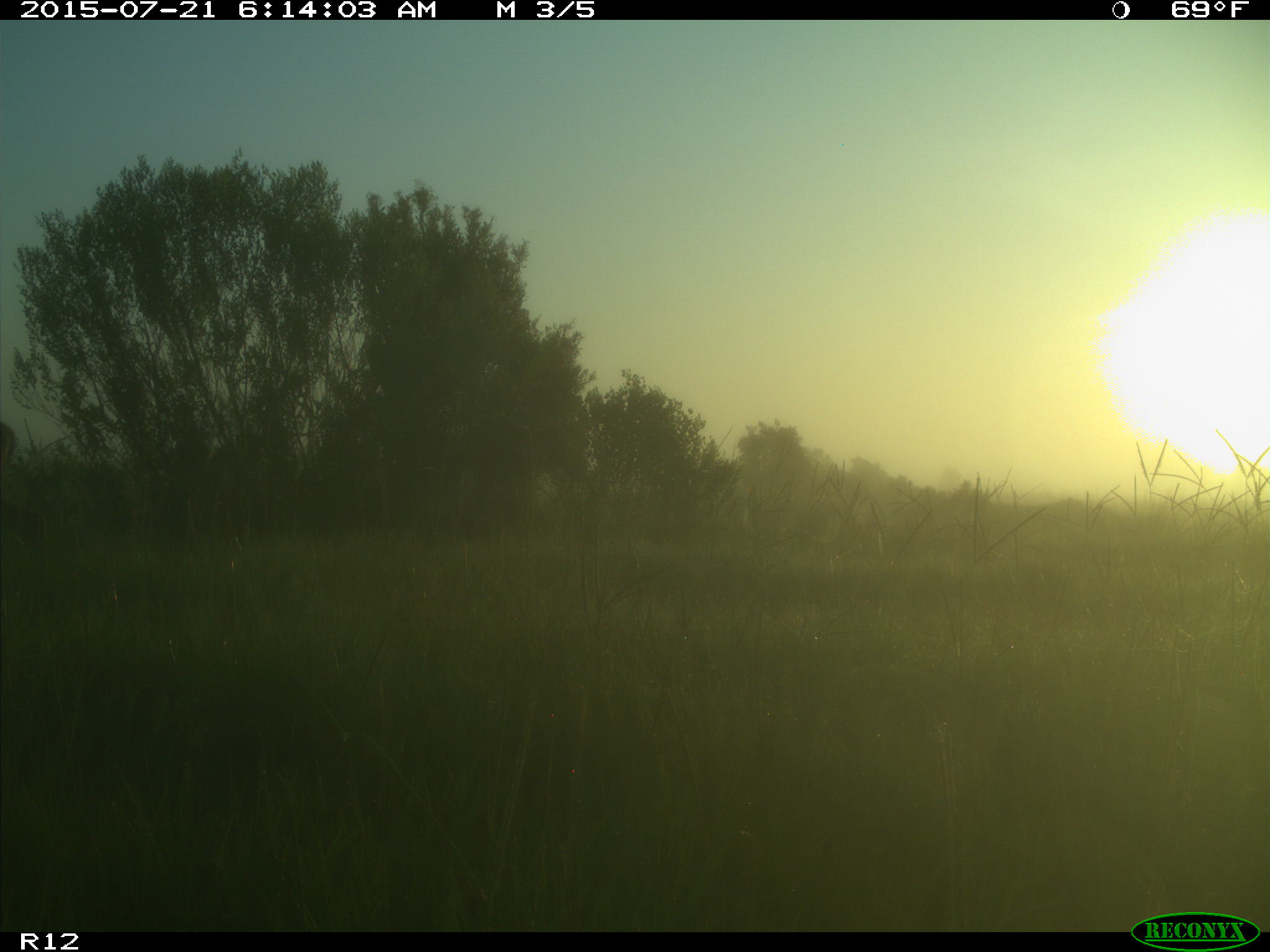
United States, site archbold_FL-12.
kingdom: Animalia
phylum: Chordata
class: Mammalia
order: Artiodactyla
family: Cervidae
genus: Odocoileus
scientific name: Odocoileus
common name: deer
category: unidentified deer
Unidentified deer (deer) (Odocoileus).